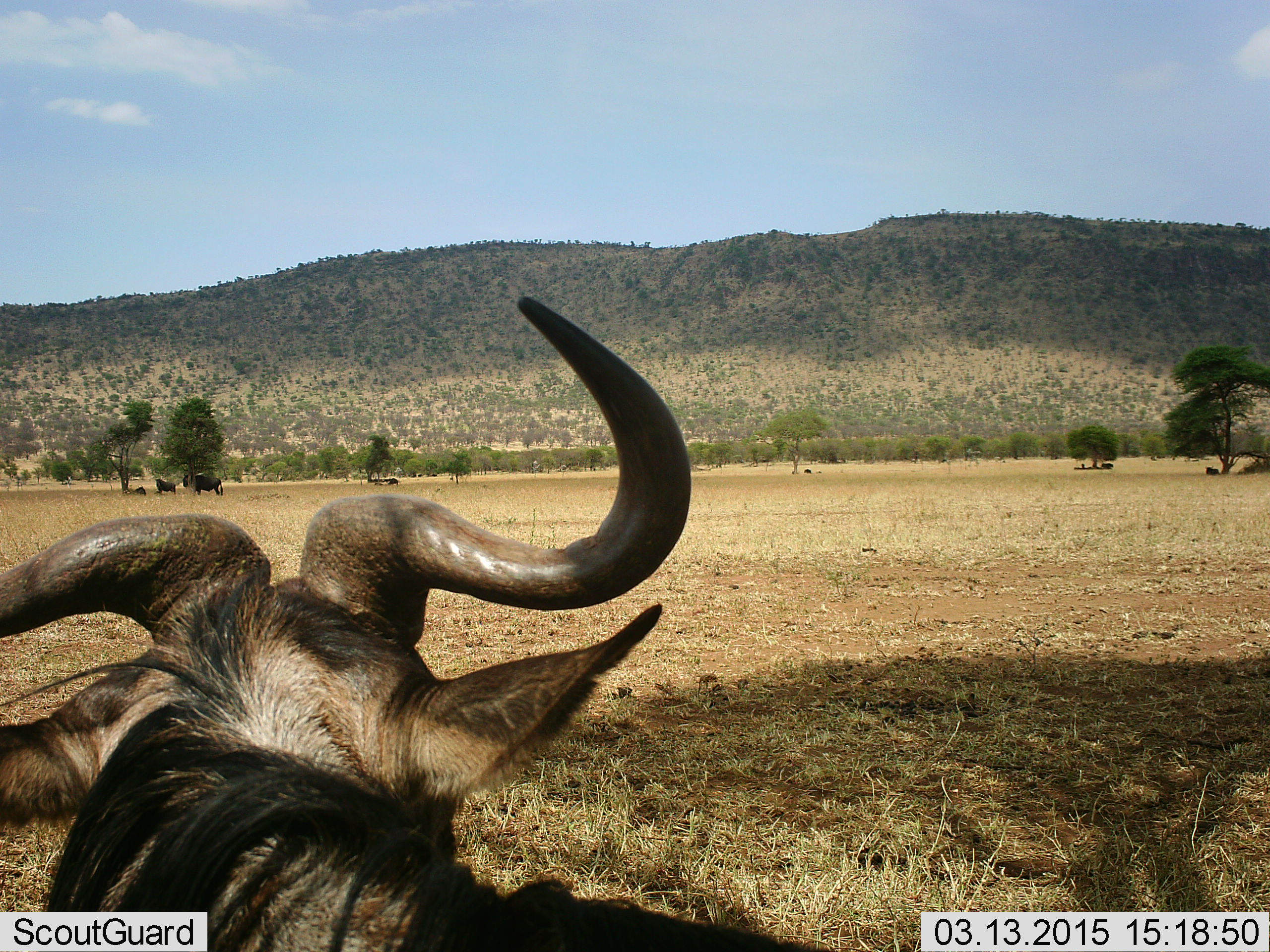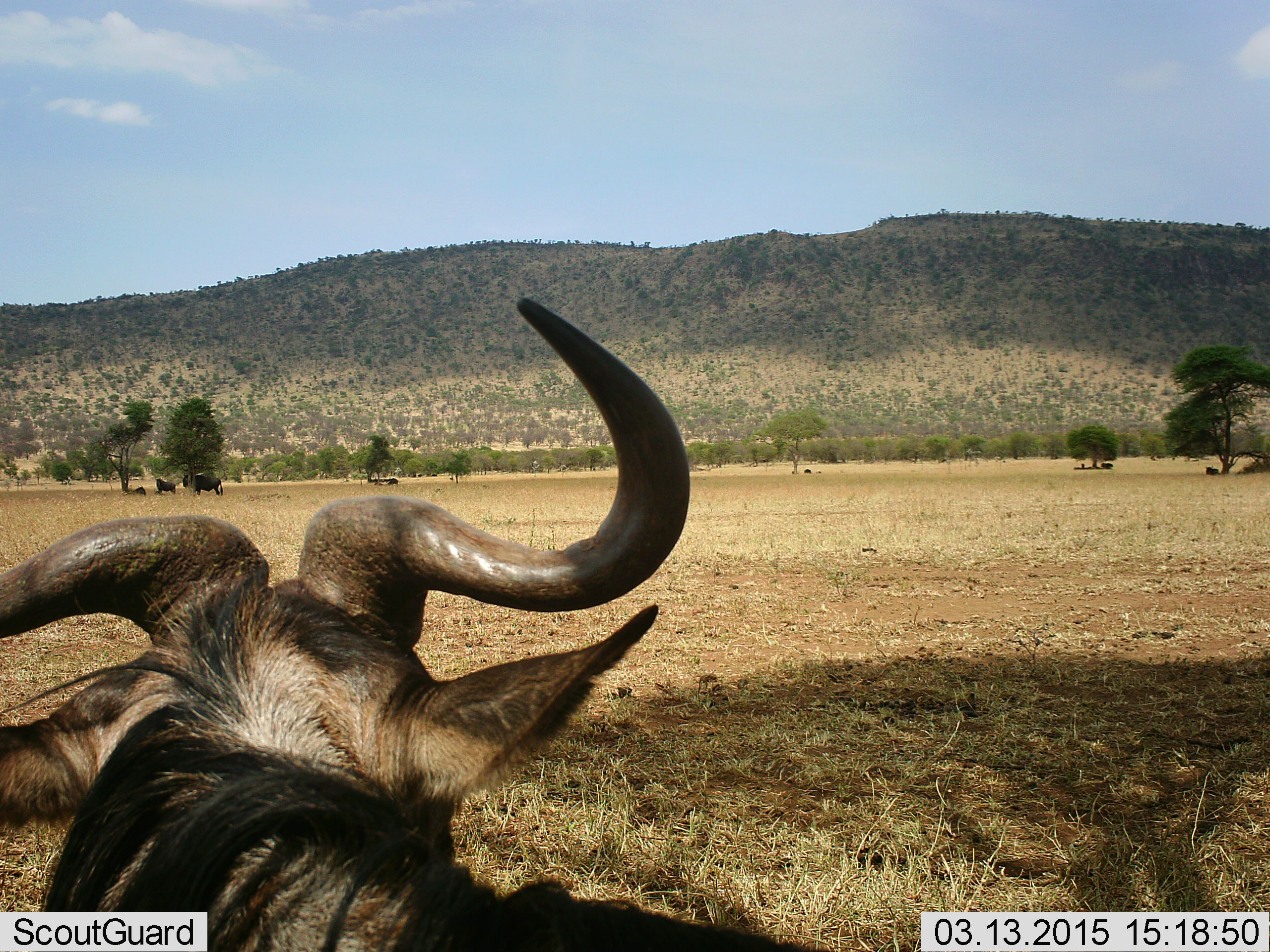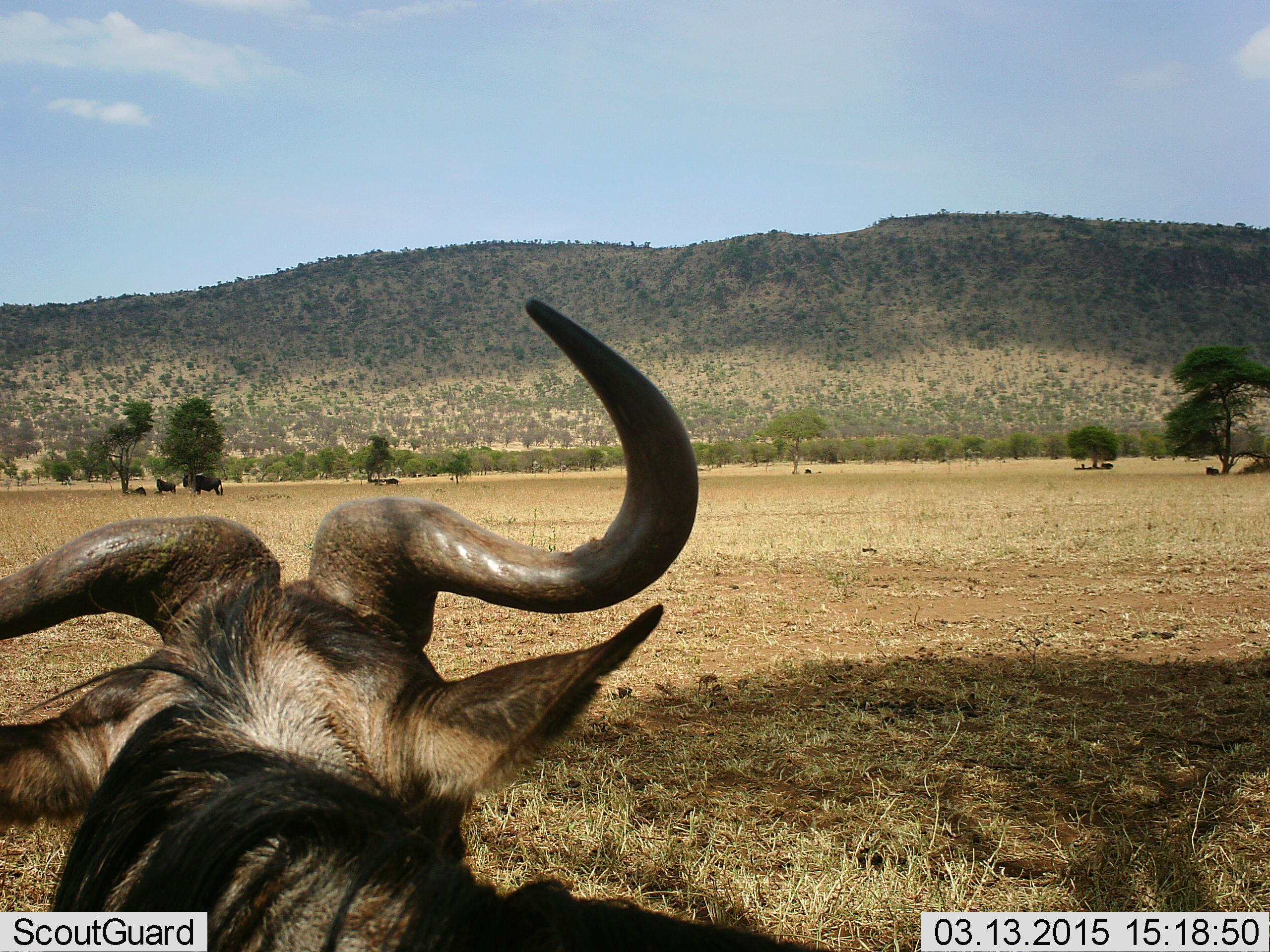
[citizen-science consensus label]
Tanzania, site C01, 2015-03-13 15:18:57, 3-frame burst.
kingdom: Animalia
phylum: Chordata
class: Mammalia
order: Artiodactyla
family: Bovidae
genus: Connochaetes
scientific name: Connochaetes taurinus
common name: blue wildebeest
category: wildebeest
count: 6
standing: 70%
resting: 70%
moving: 0%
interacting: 0%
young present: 0%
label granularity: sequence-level